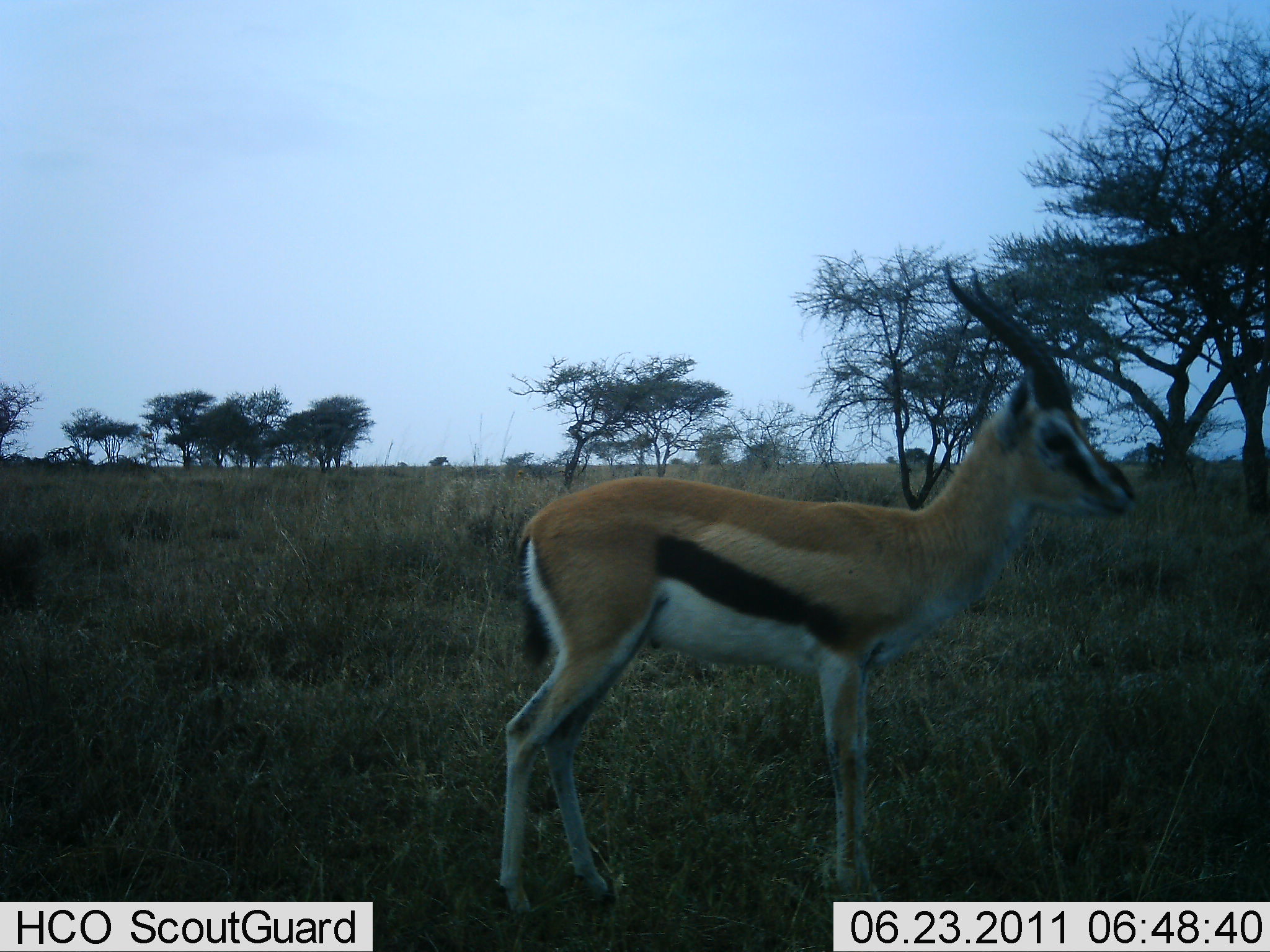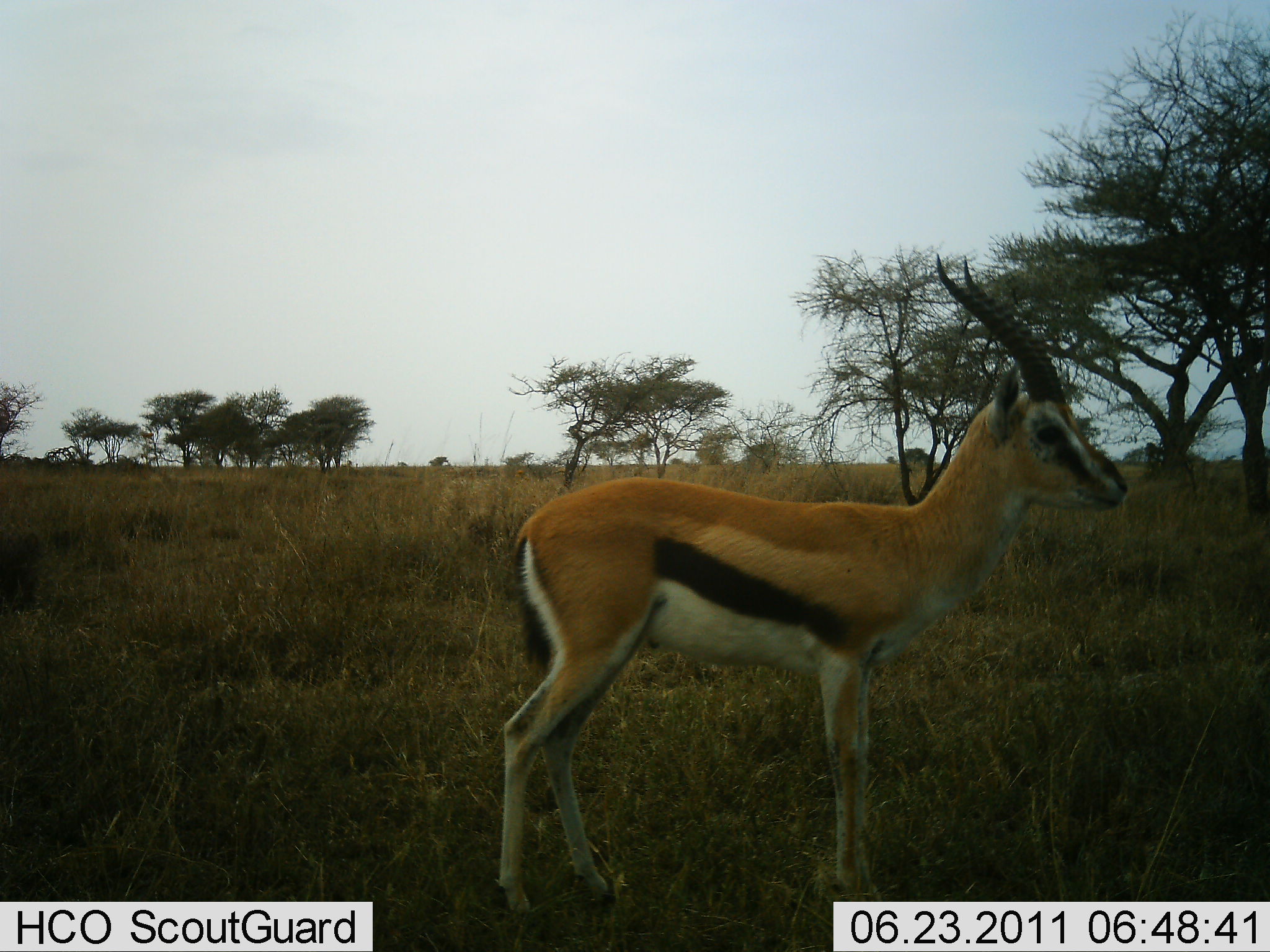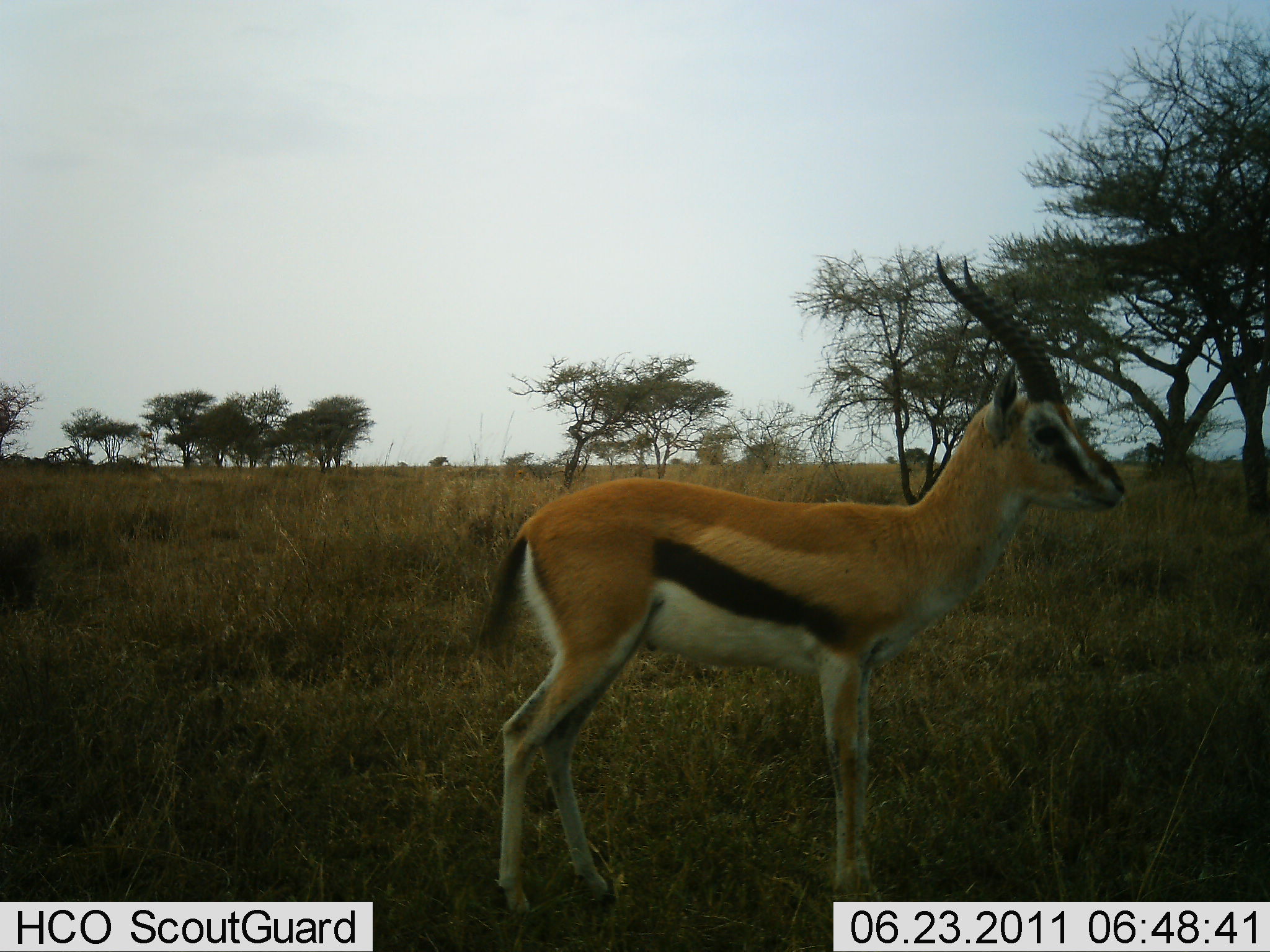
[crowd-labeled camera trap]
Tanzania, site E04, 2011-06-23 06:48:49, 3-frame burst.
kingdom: Animalia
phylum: Chordata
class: Mammalia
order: Artiodactyla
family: Bovidae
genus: Eudorcas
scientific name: Eudorcas thomsonii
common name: thomson's gazelle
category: gazellethomsons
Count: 1.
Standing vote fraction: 100%.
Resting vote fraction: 0%.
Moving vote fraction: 0%.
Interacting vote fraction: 0%.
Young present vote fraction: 0%.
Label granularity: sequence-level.